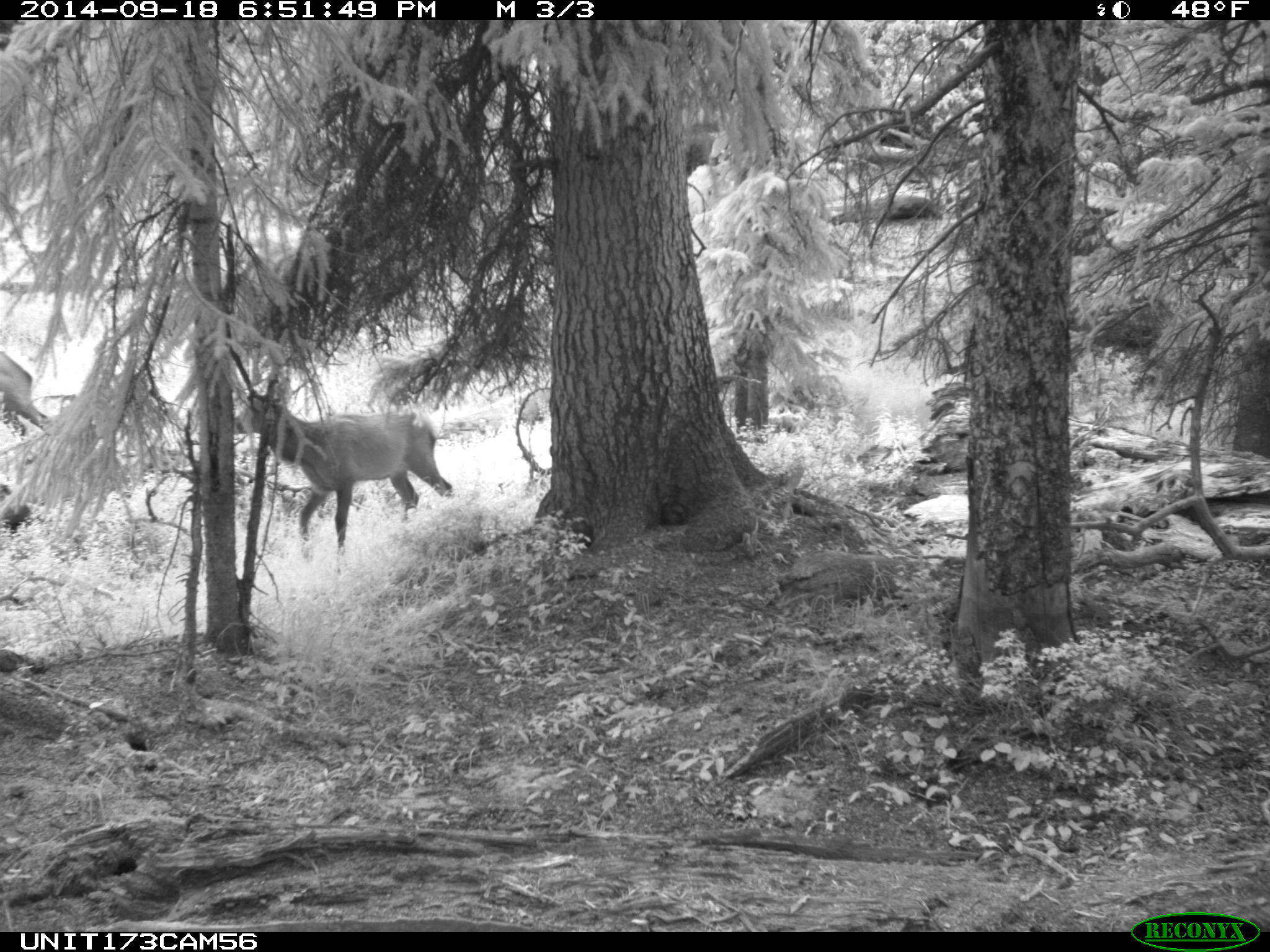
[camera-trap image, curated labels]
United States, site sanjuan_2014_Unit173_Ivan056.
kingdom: Animalia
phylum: Chordata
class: Mammalia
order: Artiodactyla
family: Cervidae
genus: Cervus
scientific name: Cervus elaphus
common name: red deer